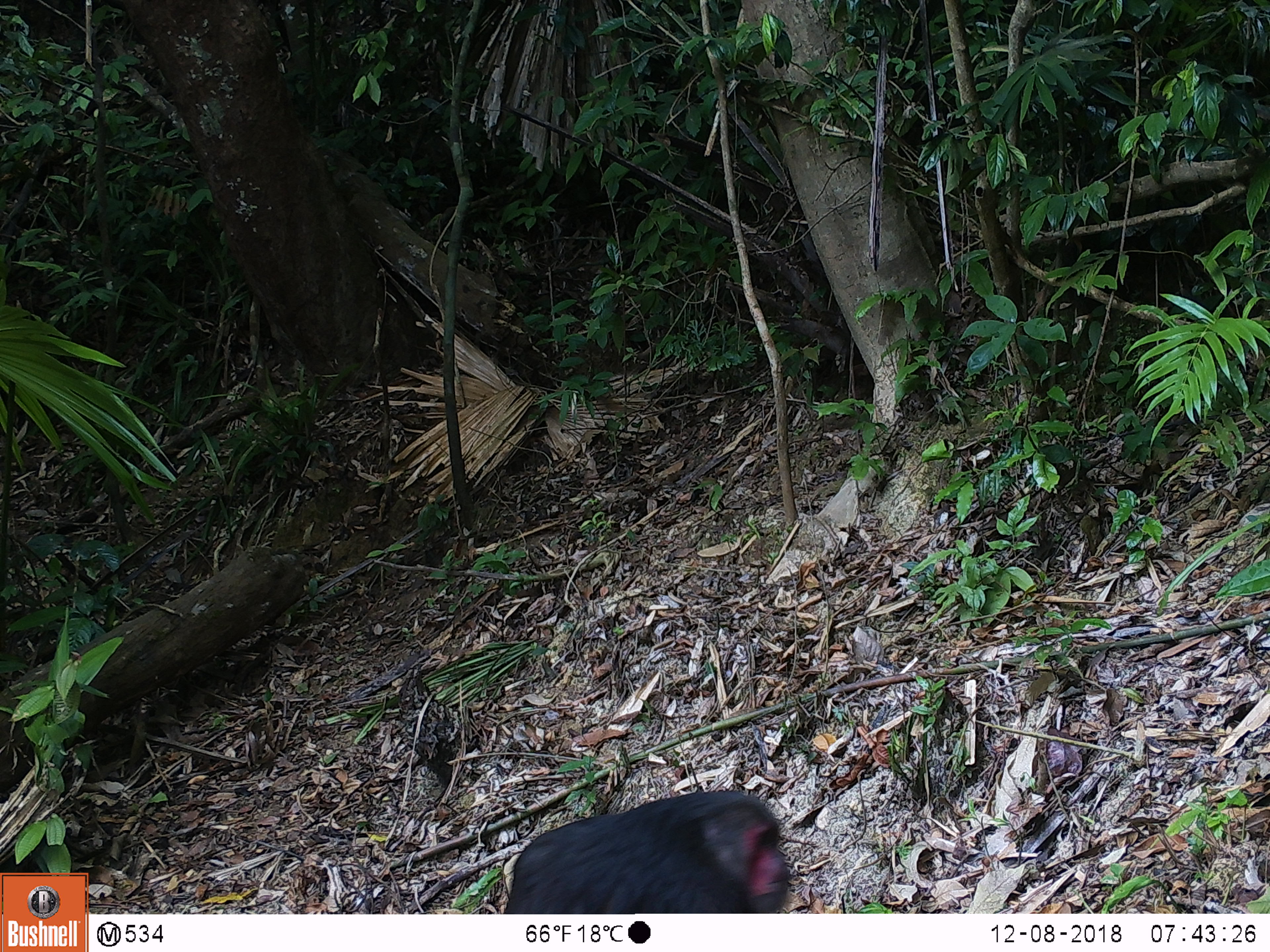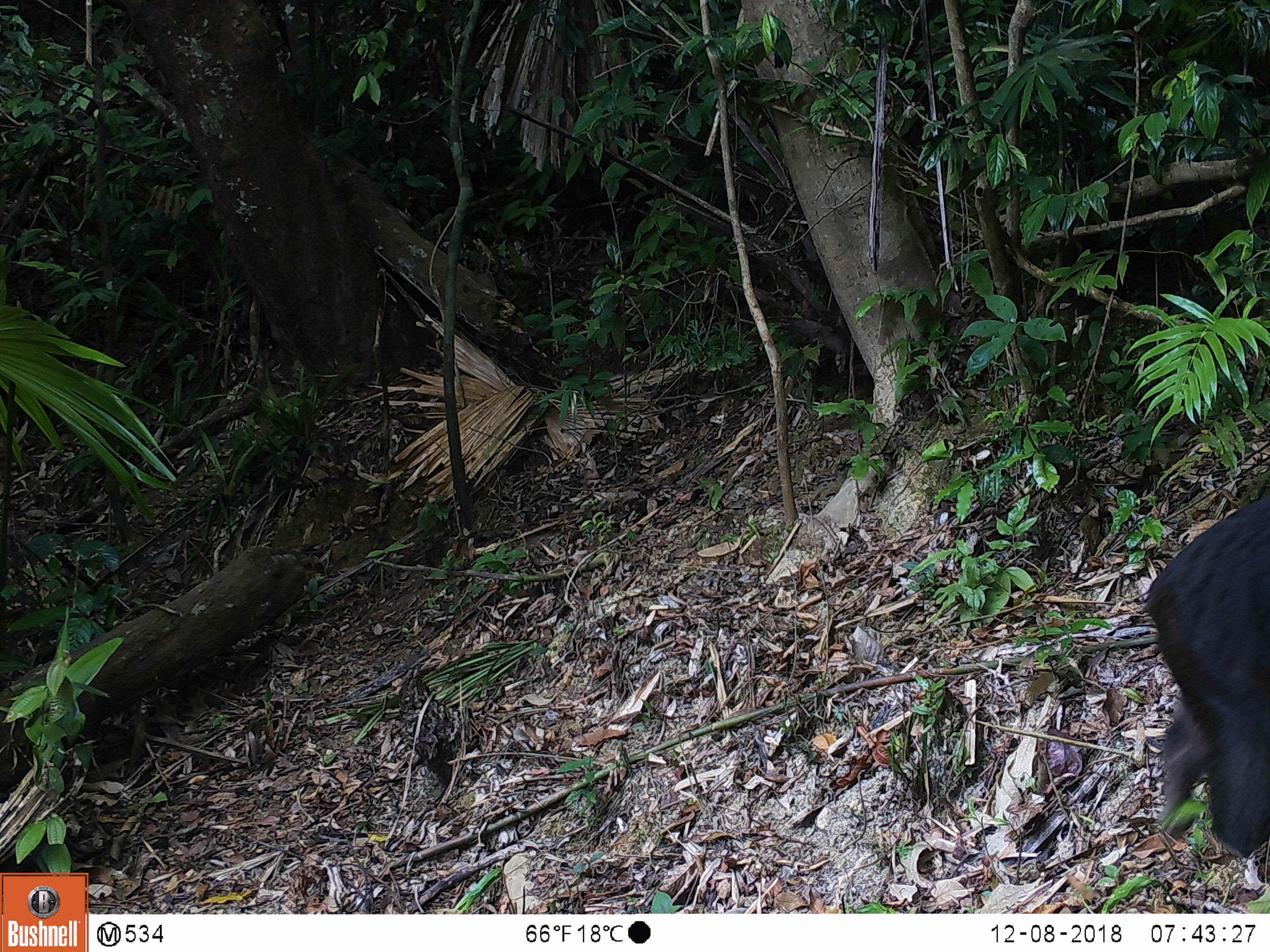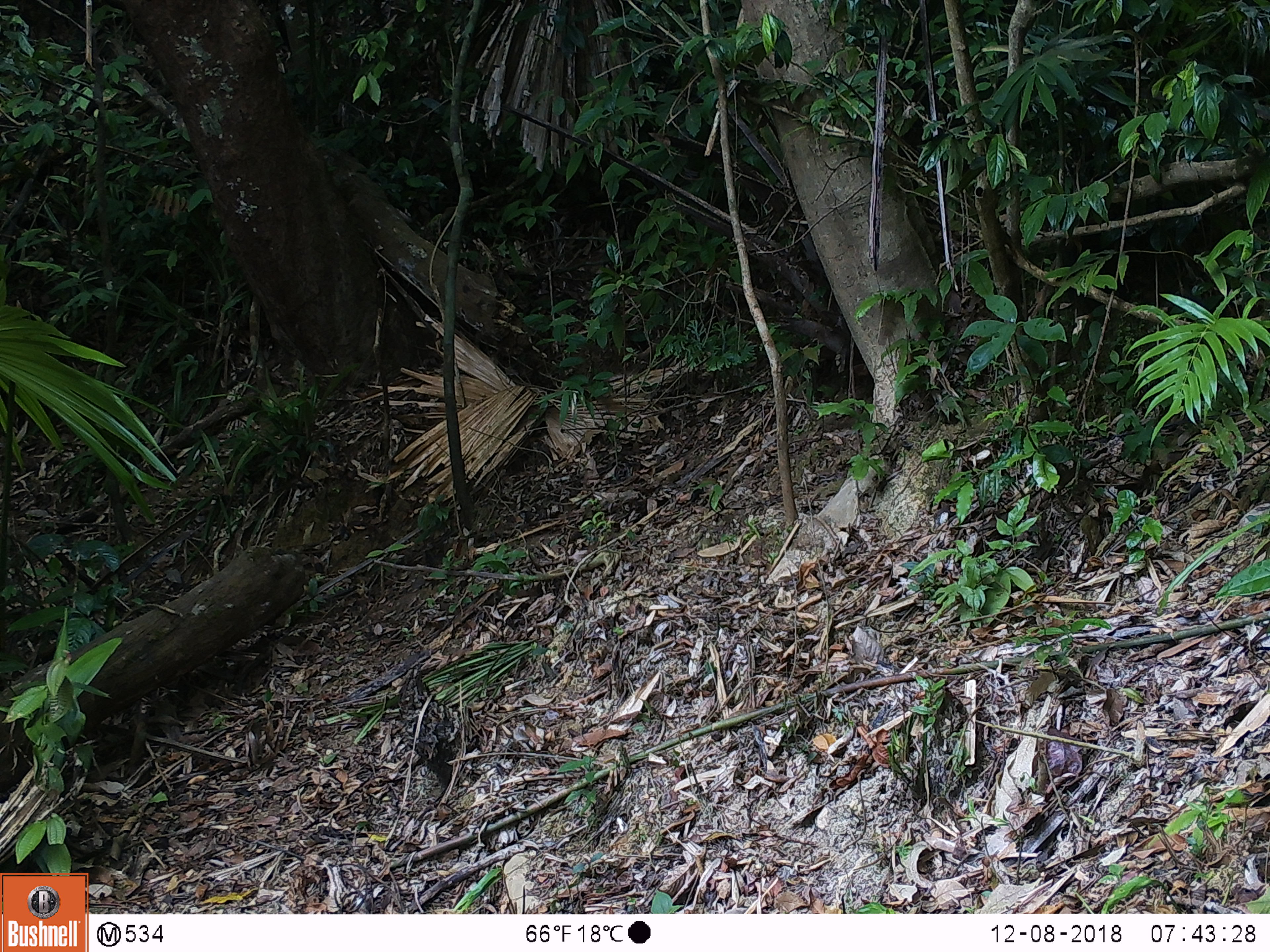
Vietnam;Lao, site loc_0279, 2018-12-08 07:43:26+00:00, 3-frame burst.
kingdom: Animalia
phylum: Chordata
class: Mammalia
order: Primates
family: Cercopithecidae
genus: Macaca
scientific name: Macaca arctoides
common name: stump-tailed macaque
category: stump tailed macaque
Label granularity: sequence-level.